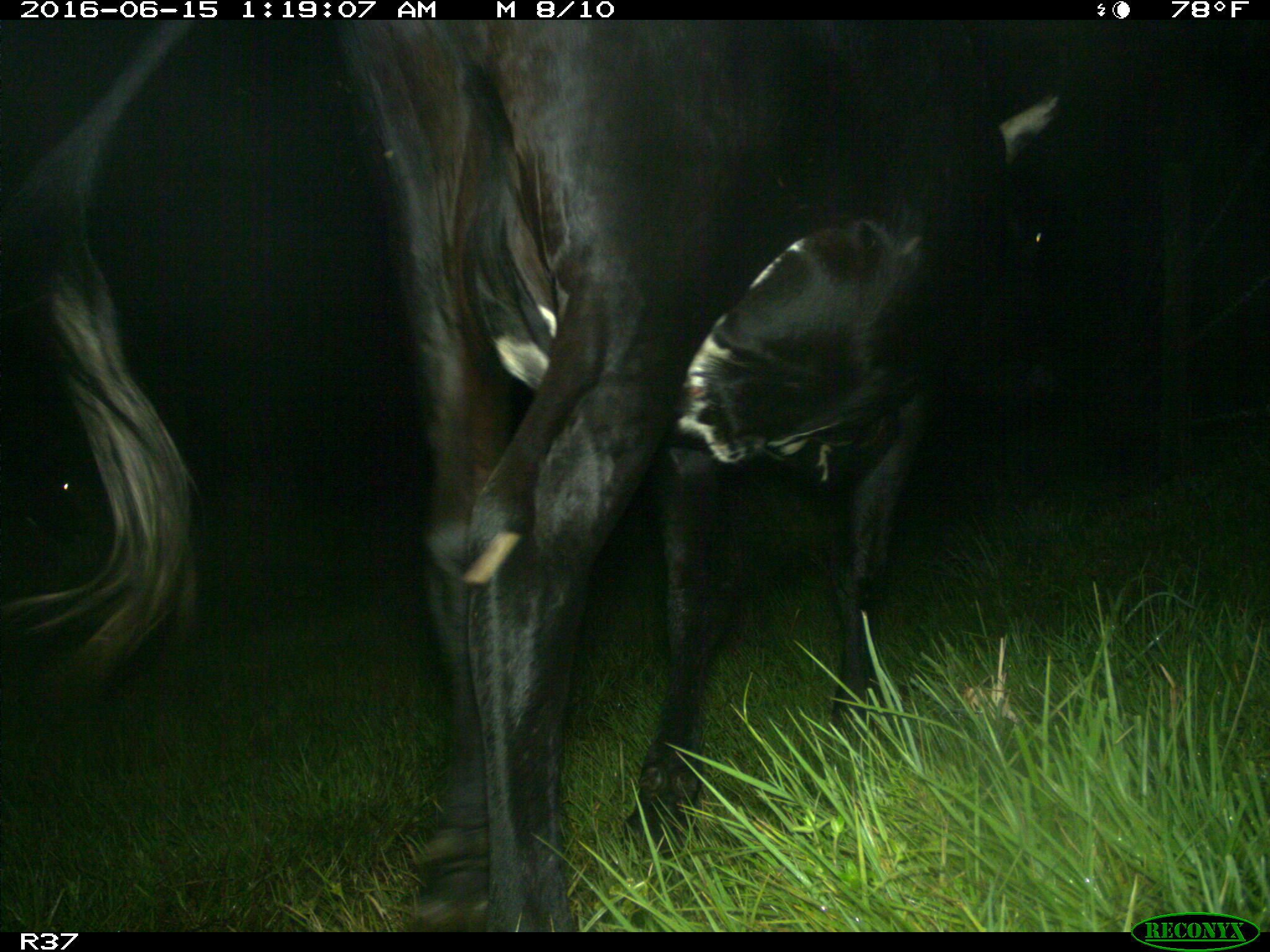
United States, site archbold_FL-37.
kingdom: Animalia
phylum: Chordata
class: Mammalia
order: Artiodactyla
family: Bovidae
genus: Bos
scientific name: Bos taurus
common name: domestic cow